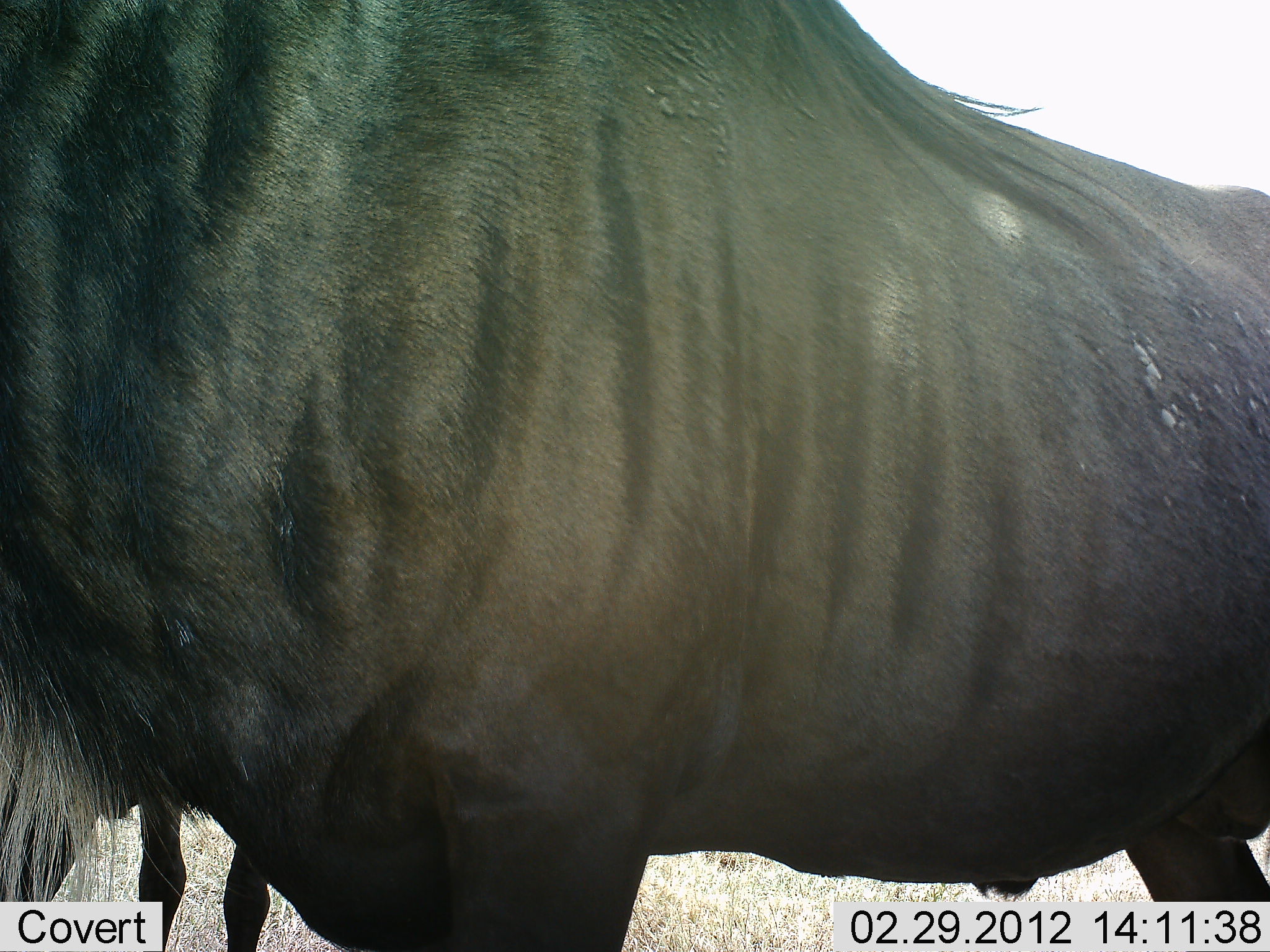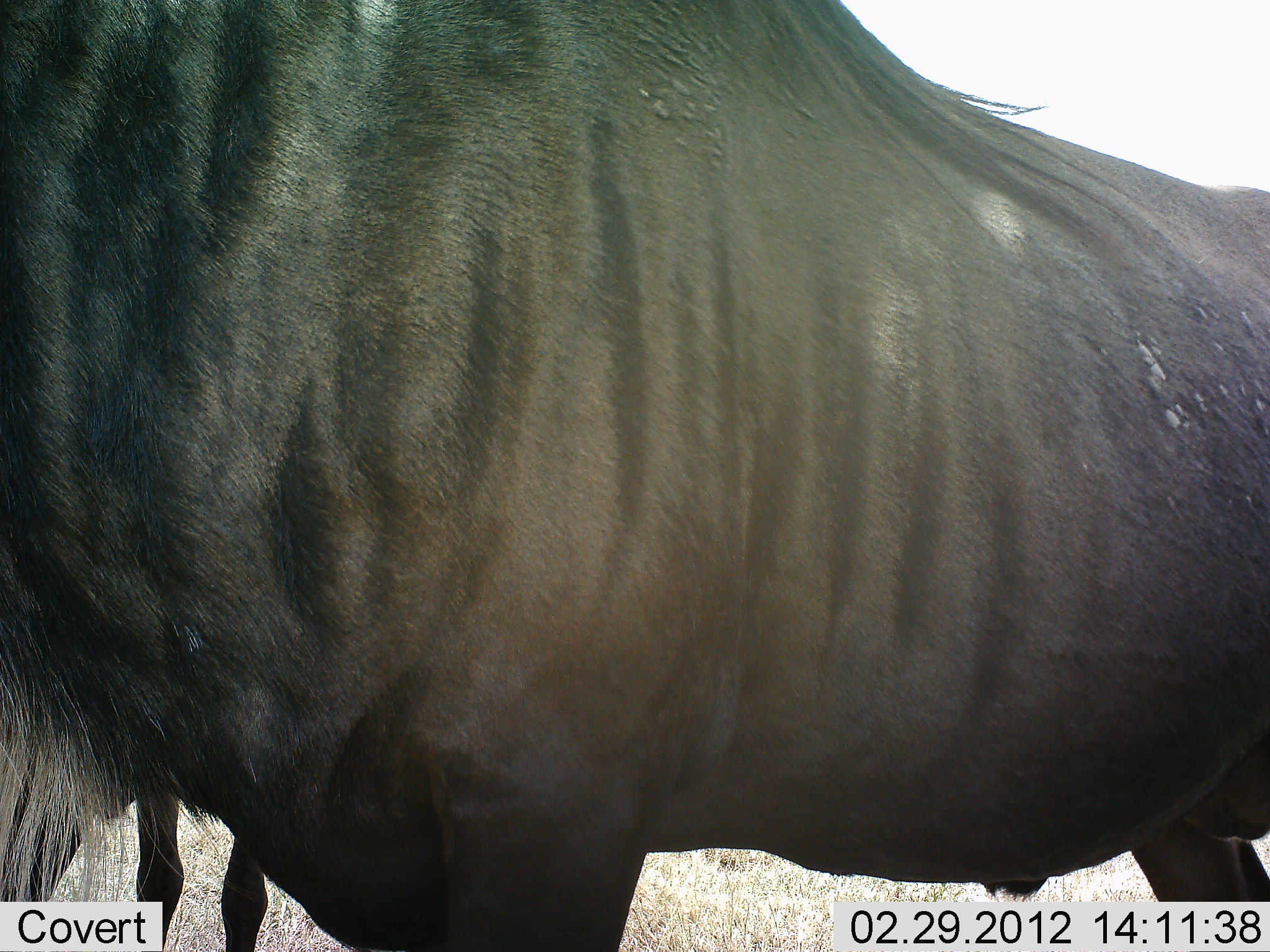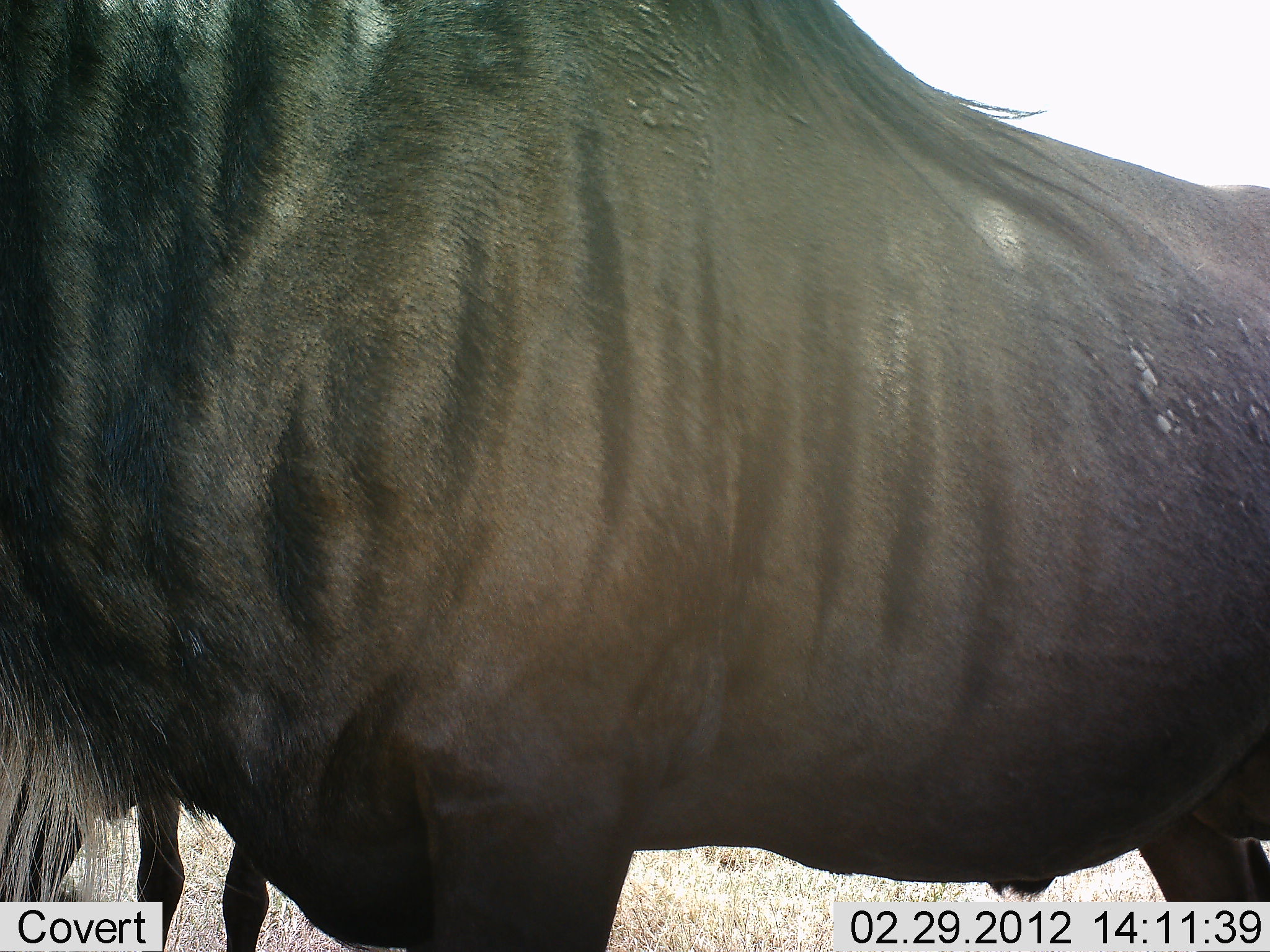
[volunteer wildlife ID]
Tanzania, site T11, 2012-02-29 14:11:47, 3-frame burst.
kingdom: Animalia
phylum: Chordata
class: Mammalia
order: Artiodactyla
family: Bovidae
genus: Connochaetes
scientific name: Connochaetes taurinus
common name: blue wildebeest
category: wildebeest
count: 2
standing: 96%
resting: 0%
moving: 4%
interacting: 0%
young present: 0%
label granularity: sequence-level